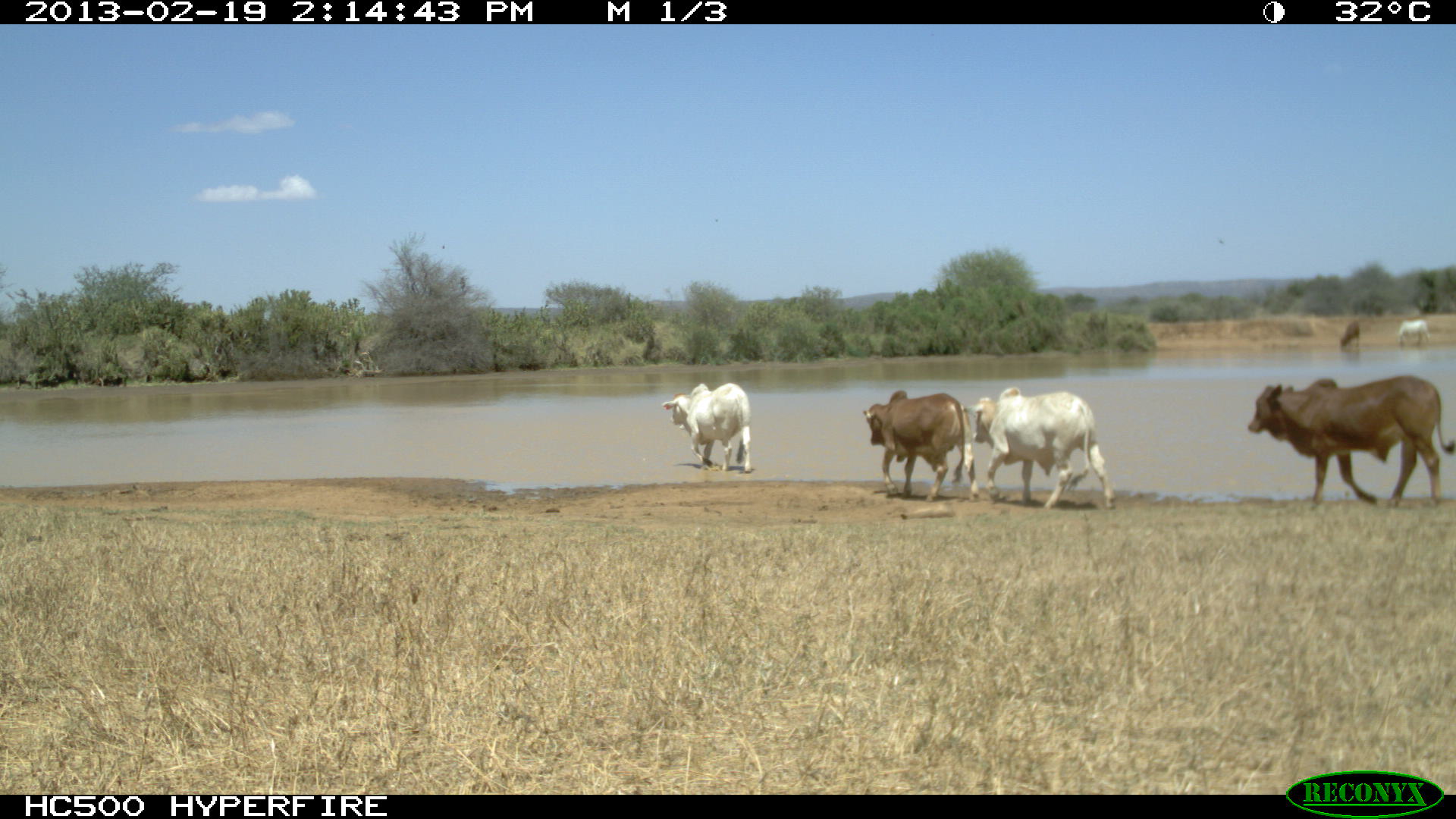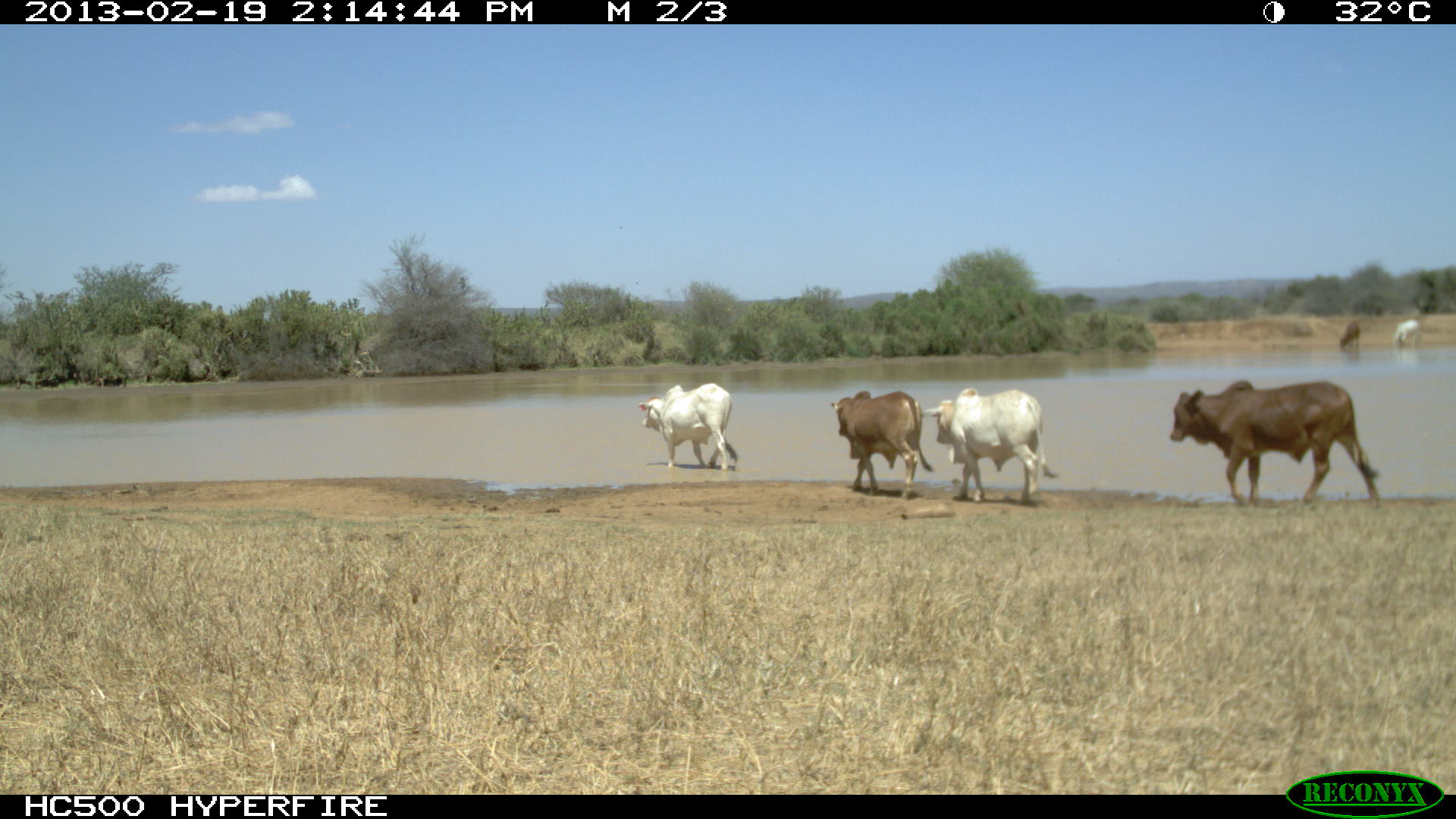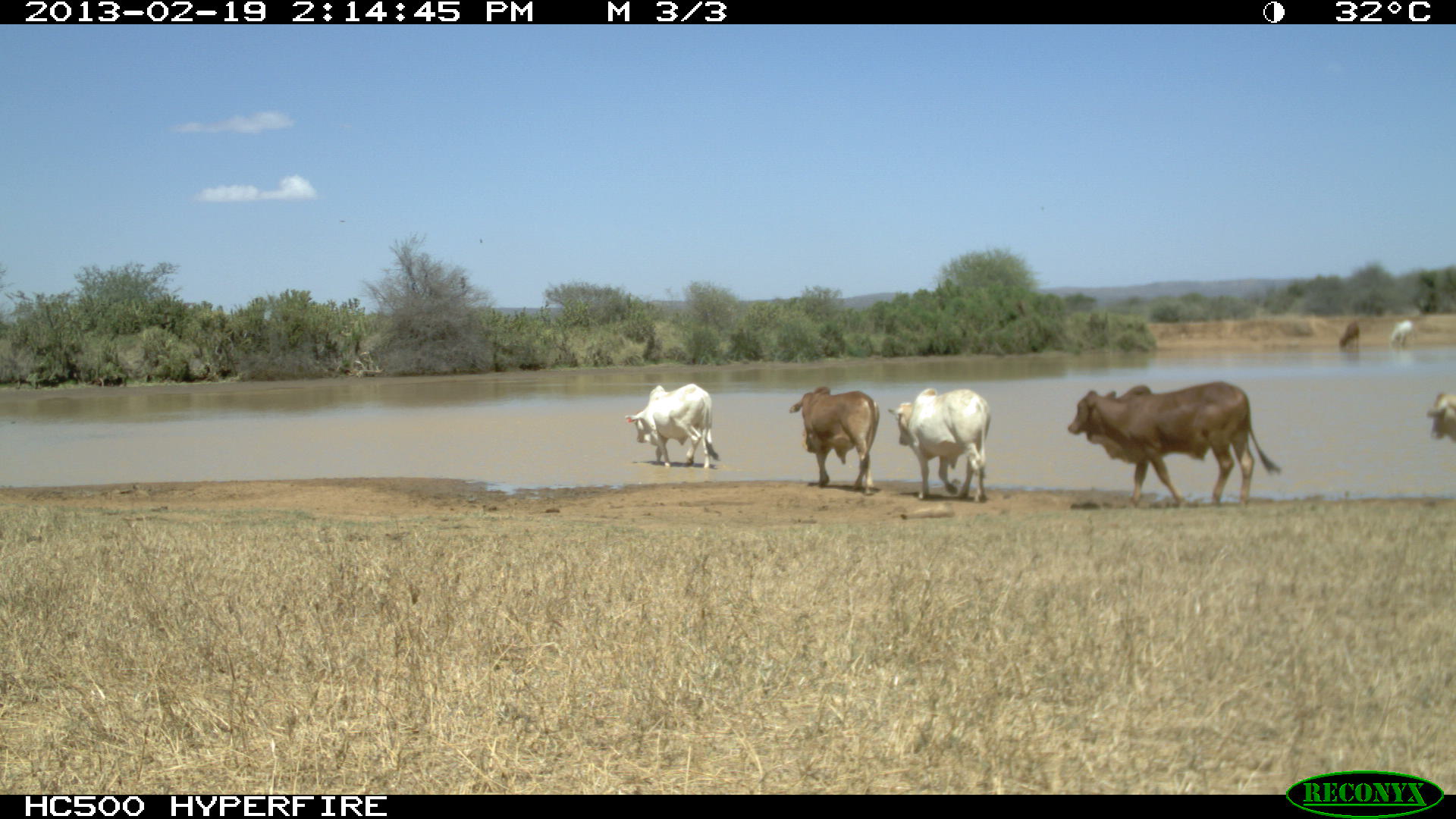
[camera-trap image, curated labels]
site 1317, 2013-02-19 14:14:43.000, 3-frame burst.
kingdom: Animalia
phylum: Chordata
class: Mammalia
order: Artiodactyla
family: Bovidae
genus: Bos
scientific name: Bos taurus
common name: domestic cattle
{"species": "Bos taurus (domestic cattle)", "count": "1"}